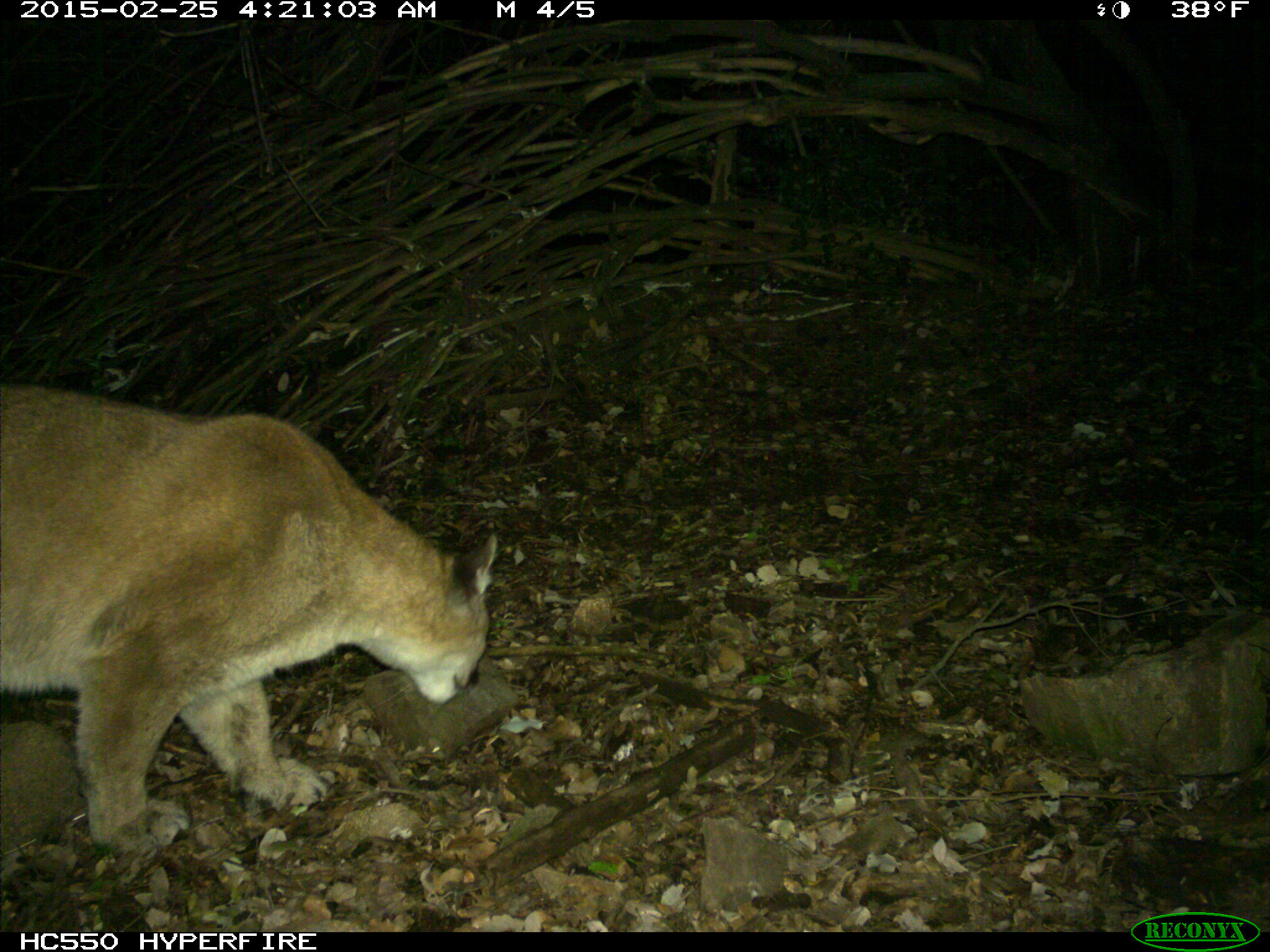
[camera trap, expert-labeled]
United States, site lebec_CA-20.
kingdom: Animalia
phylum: Chordata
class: Mammalia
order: Carnivora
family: Felidae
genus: Puma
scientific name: Puma concolor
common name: mountain lion